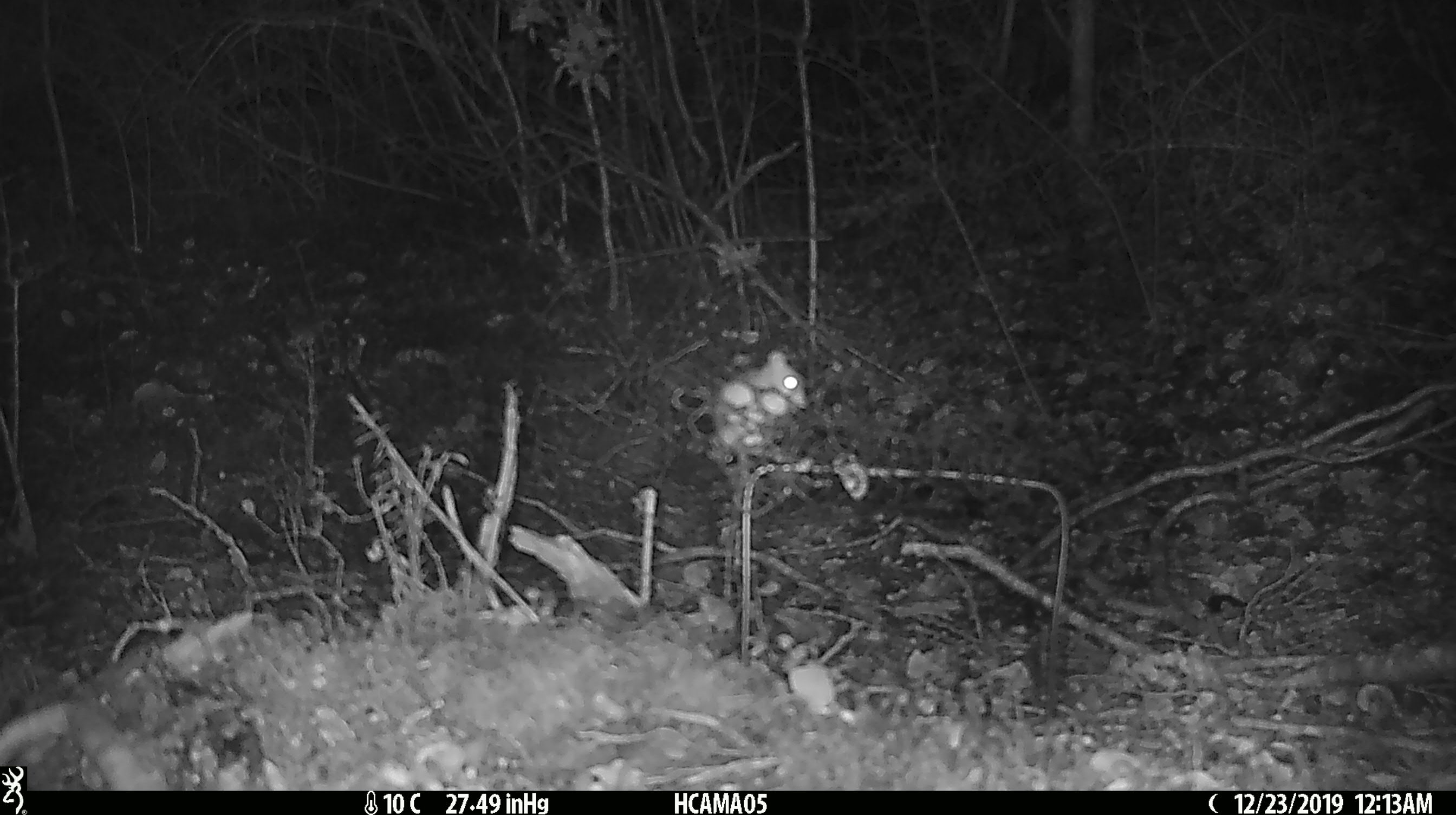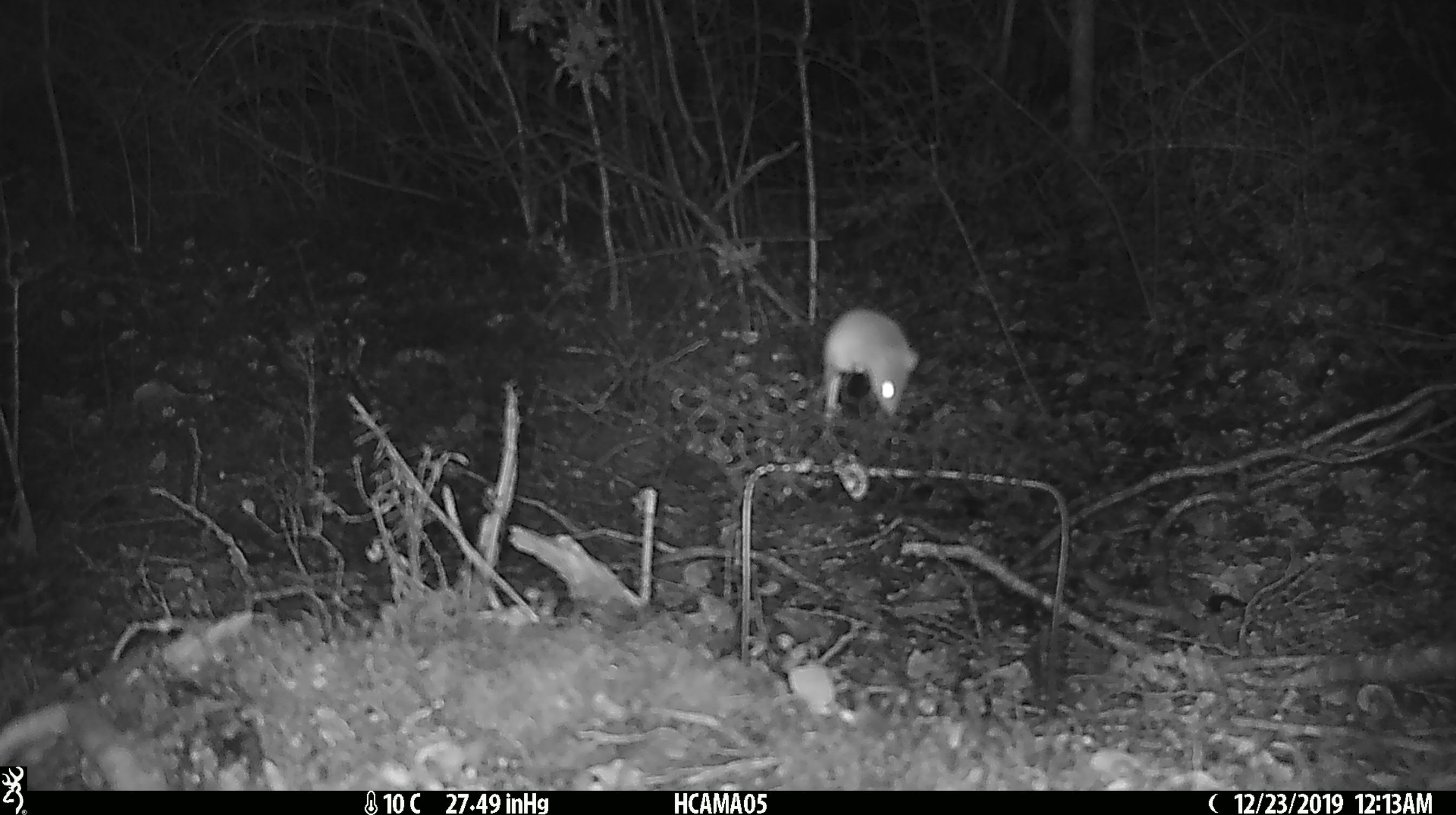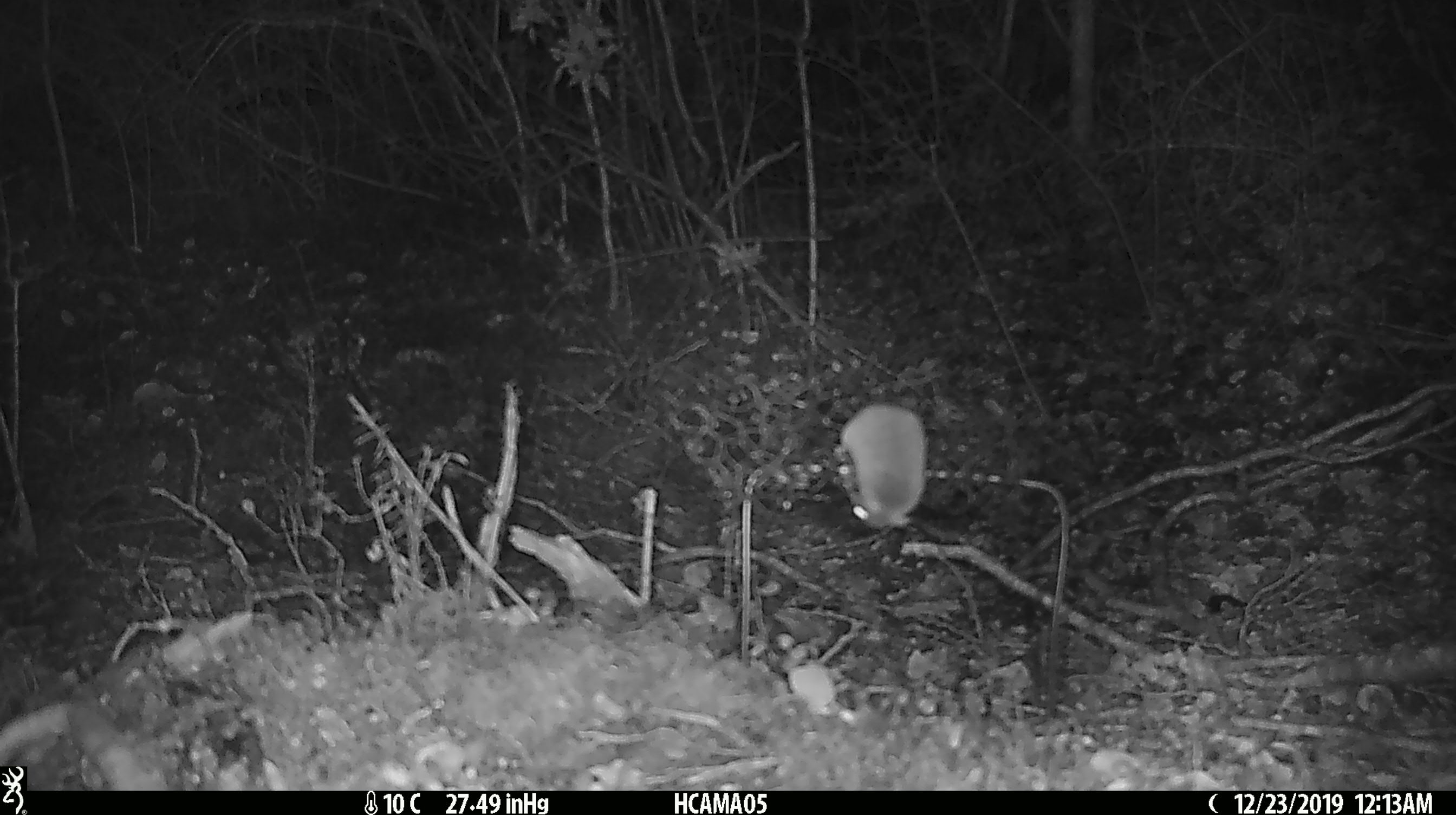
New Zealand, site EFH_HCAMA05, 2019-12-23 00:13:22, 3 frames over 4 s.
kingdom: Animalia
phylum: Chordata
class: Mammalia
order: Rodentia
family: Muridae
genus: Mus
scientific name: Mus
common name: mouse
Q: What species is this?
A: Mouse (Mus).